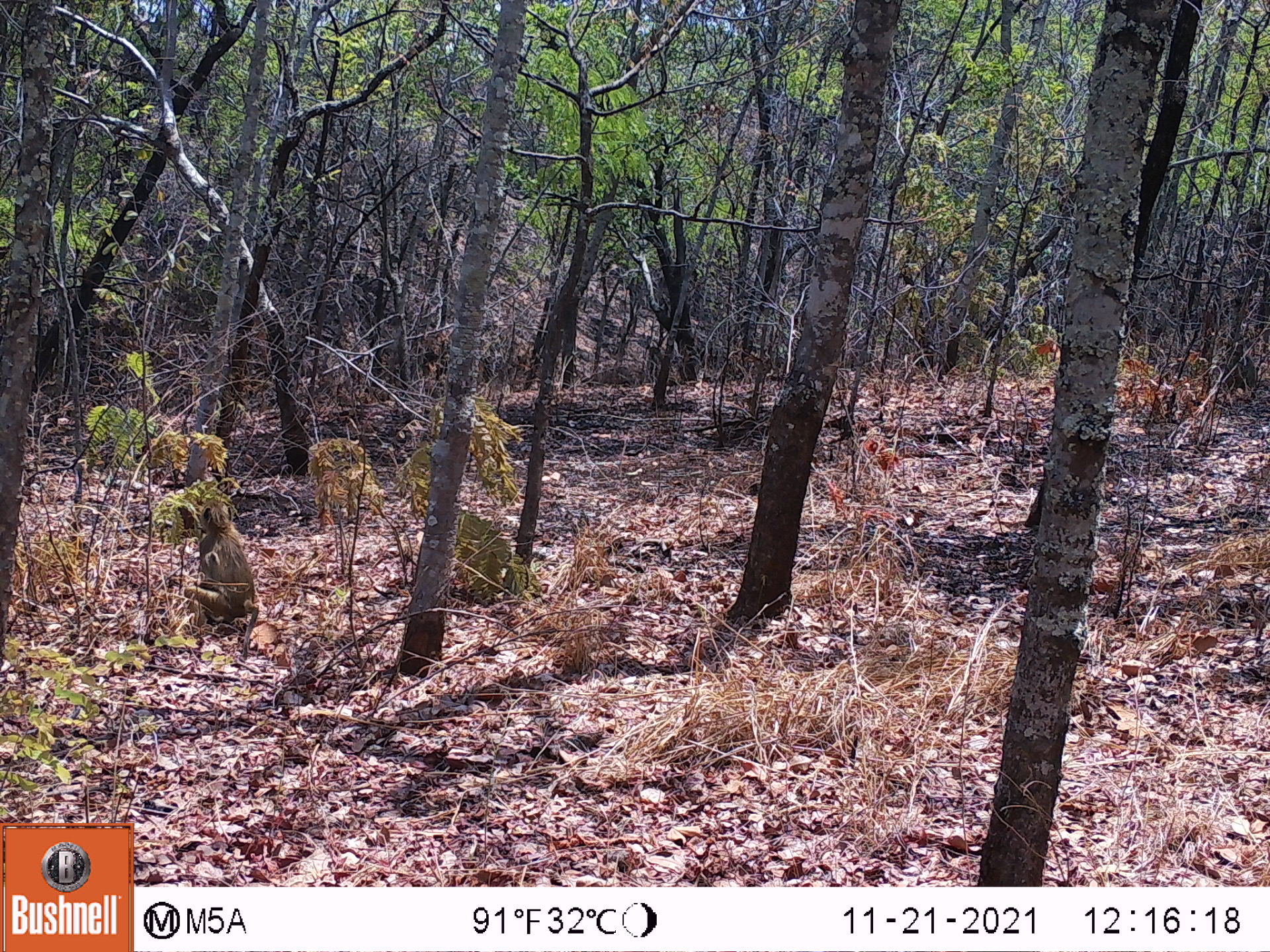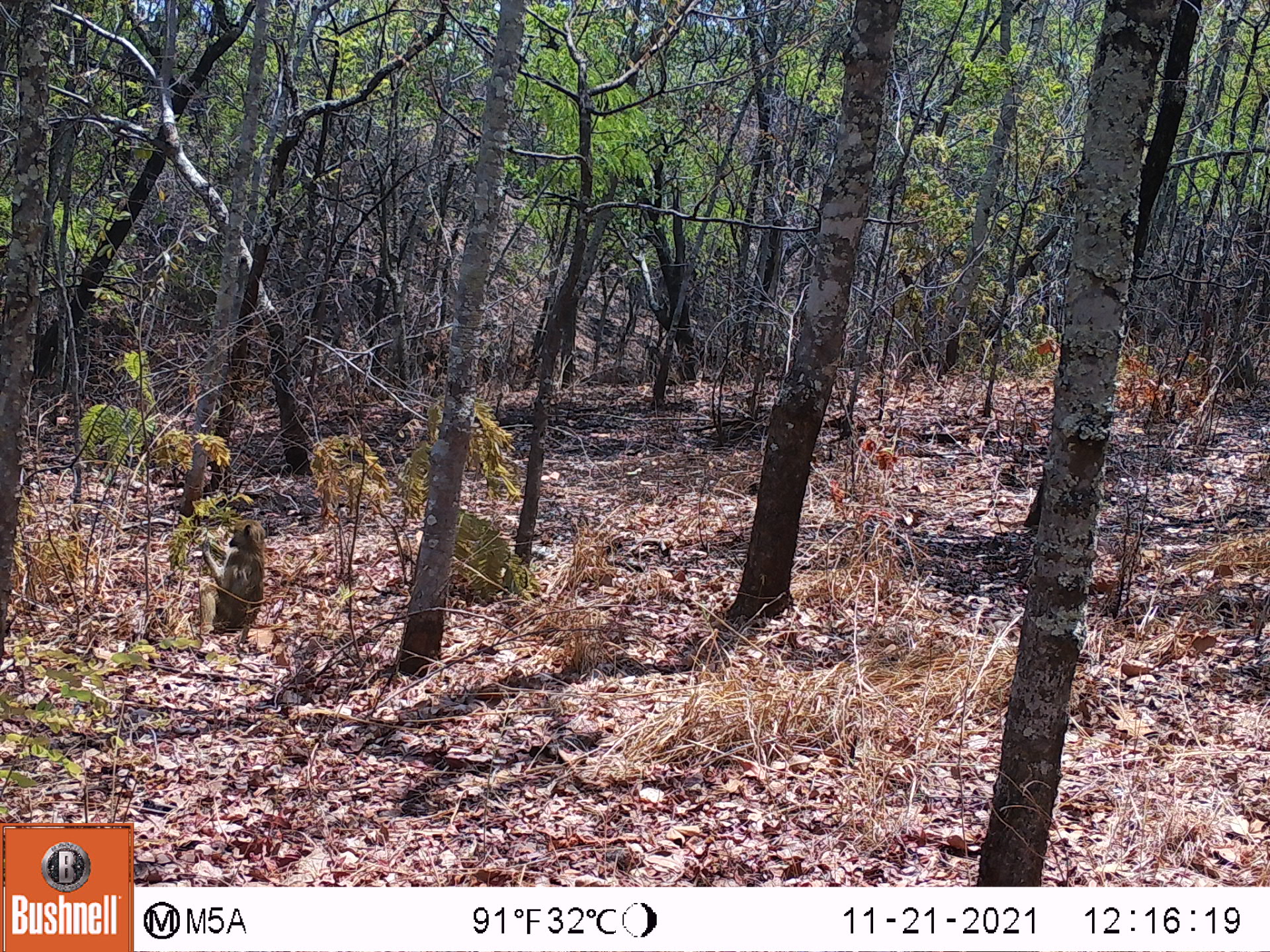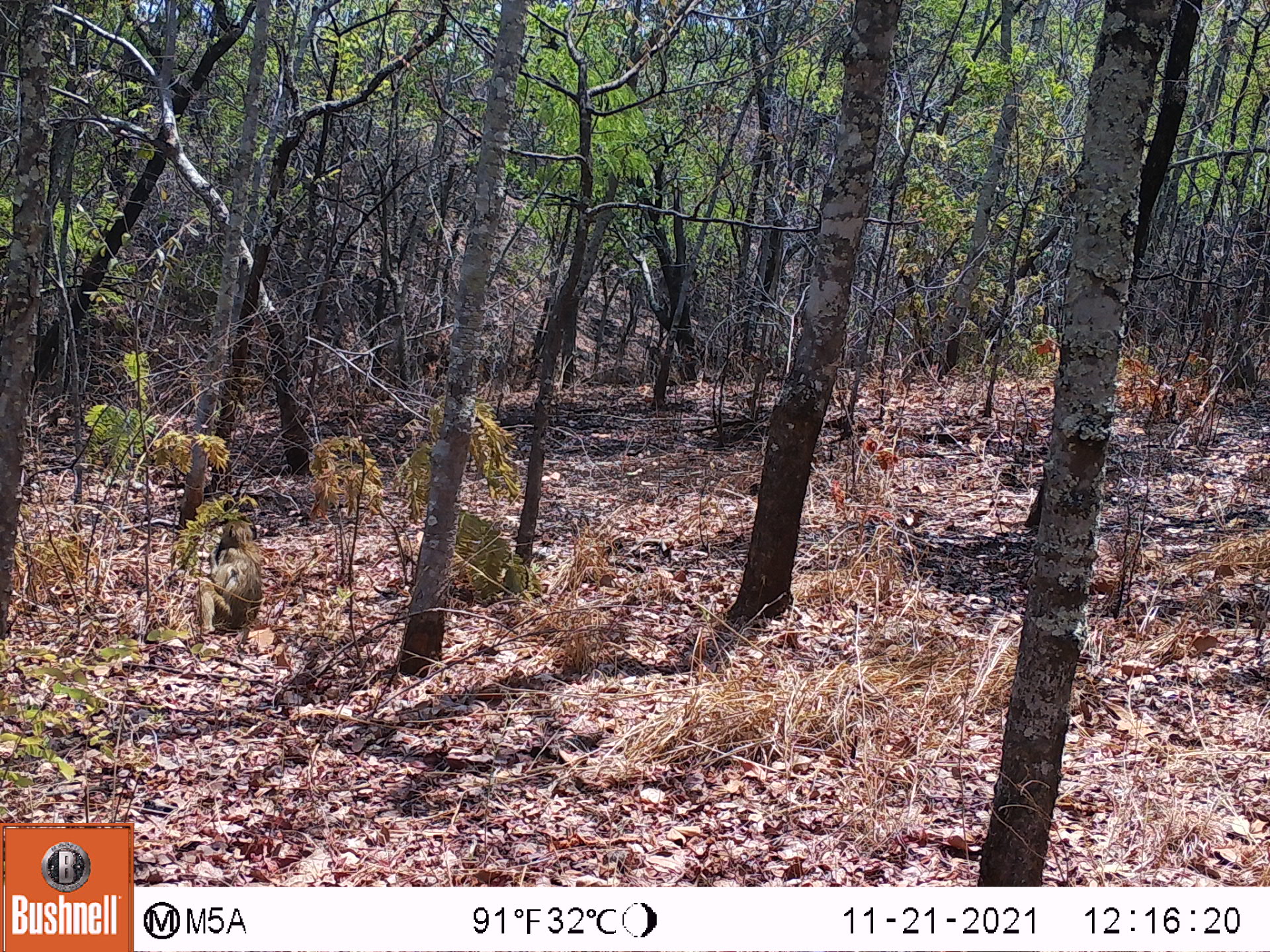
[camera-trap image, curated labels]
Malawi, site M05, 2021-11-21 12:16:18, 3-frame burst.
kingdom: Animalia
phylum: Chordata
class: Mammalia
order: Primates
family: Cercopithecidae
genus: Papio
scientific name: Papio cynocephalus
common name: yellow baboon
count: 1